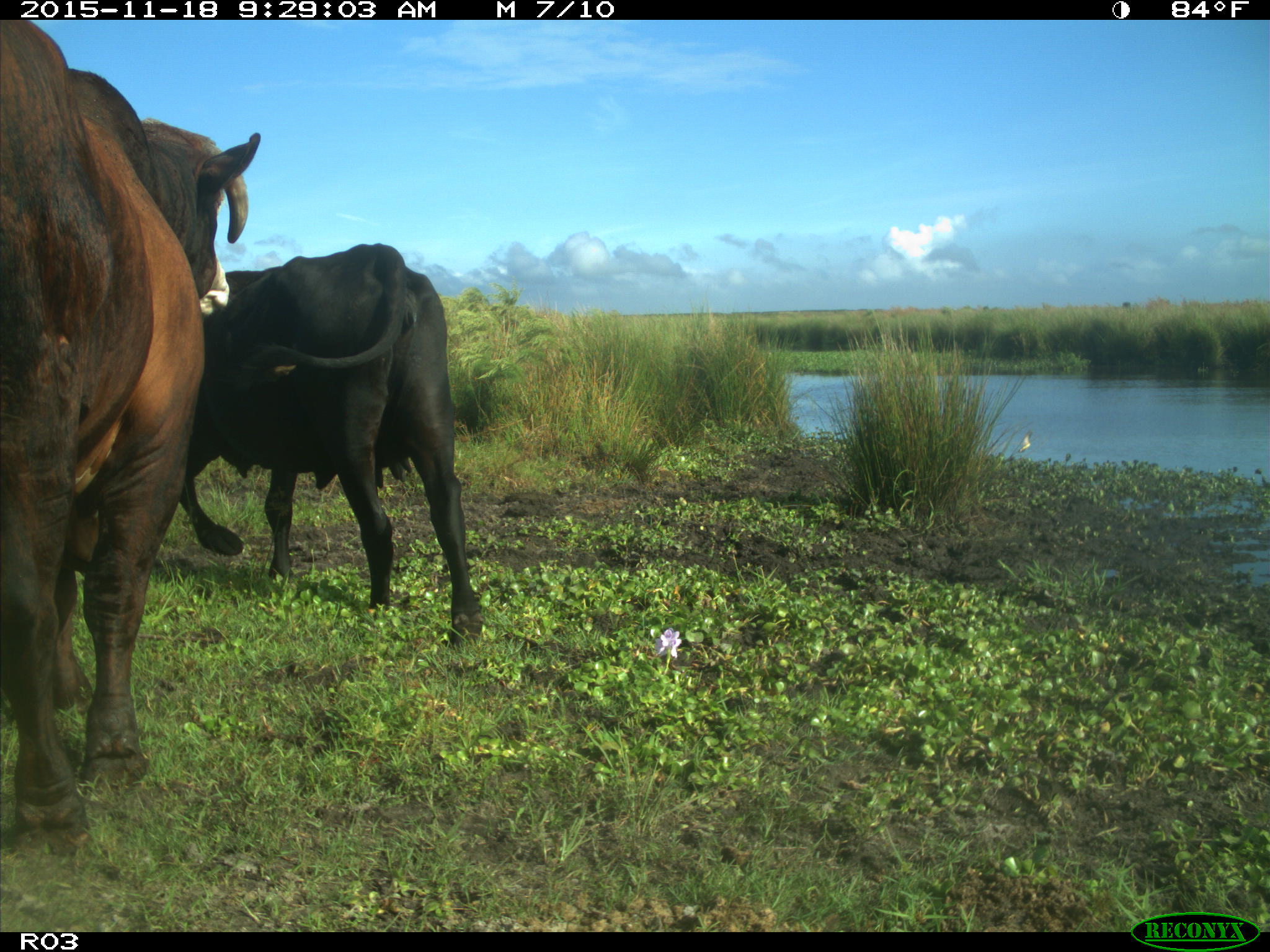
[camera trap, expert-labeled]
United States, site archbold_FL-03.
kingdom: Animalia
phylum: Chordata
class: Mammalia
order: Artiodactyla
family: Bovidae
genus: Bos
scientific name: Bos taurus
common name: domestic cow